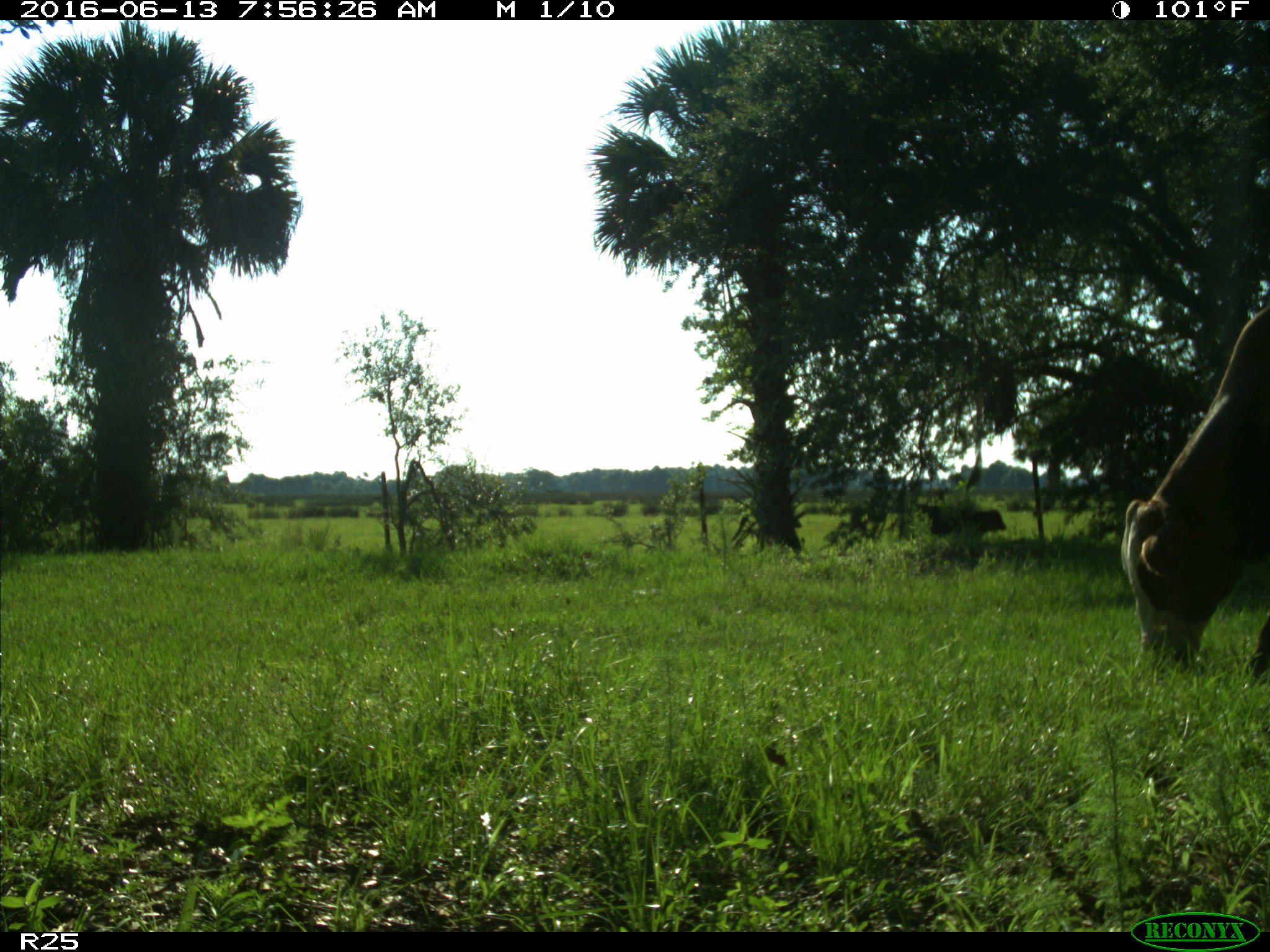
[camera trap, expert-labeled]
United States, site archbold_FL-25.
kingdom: Animalia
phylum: Chordata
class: Mammalia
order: Artiodactyla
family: Bovidae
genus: Bos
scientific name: Bos taurus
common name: domestic cow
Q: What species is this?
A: Bos taurus (domestic cow).